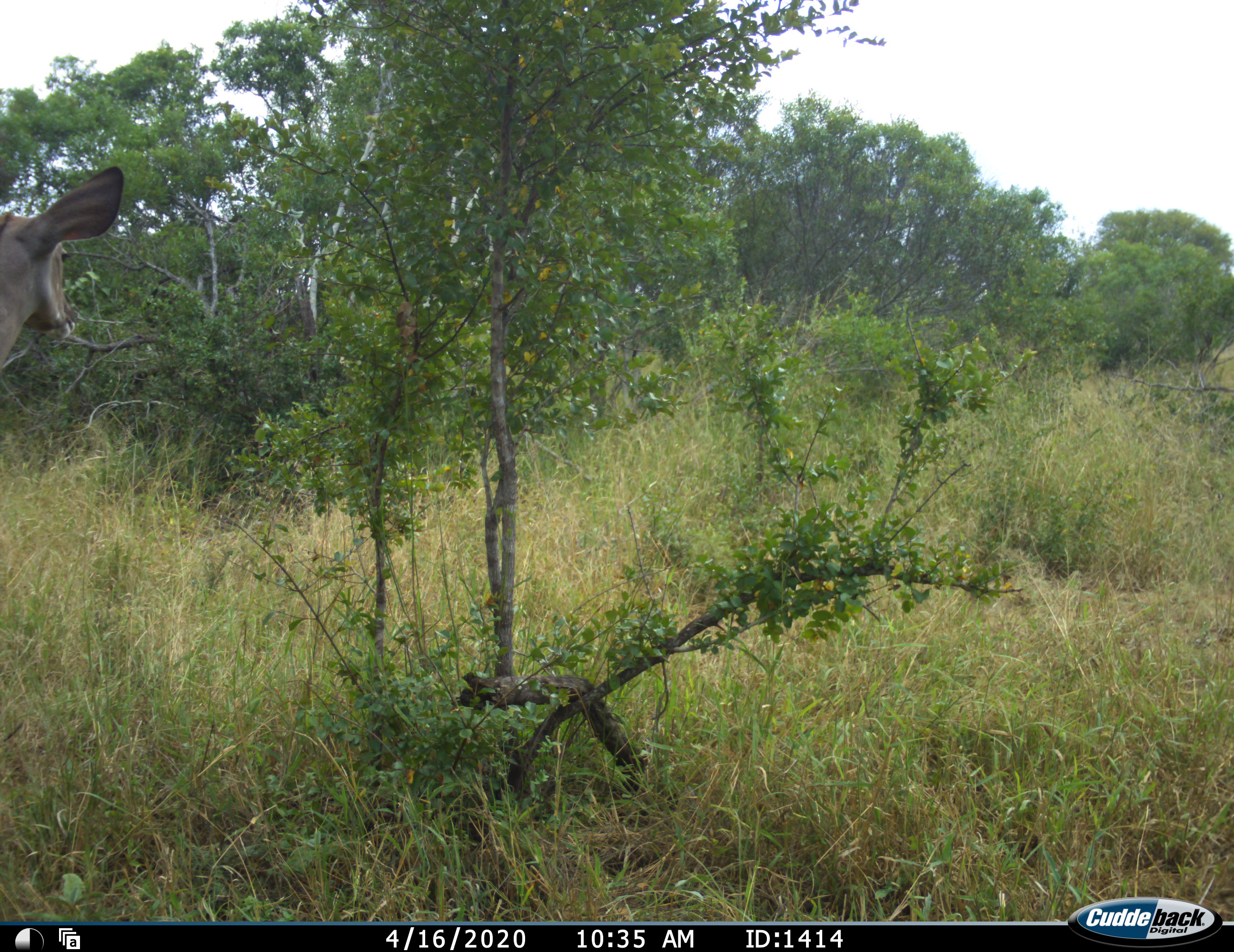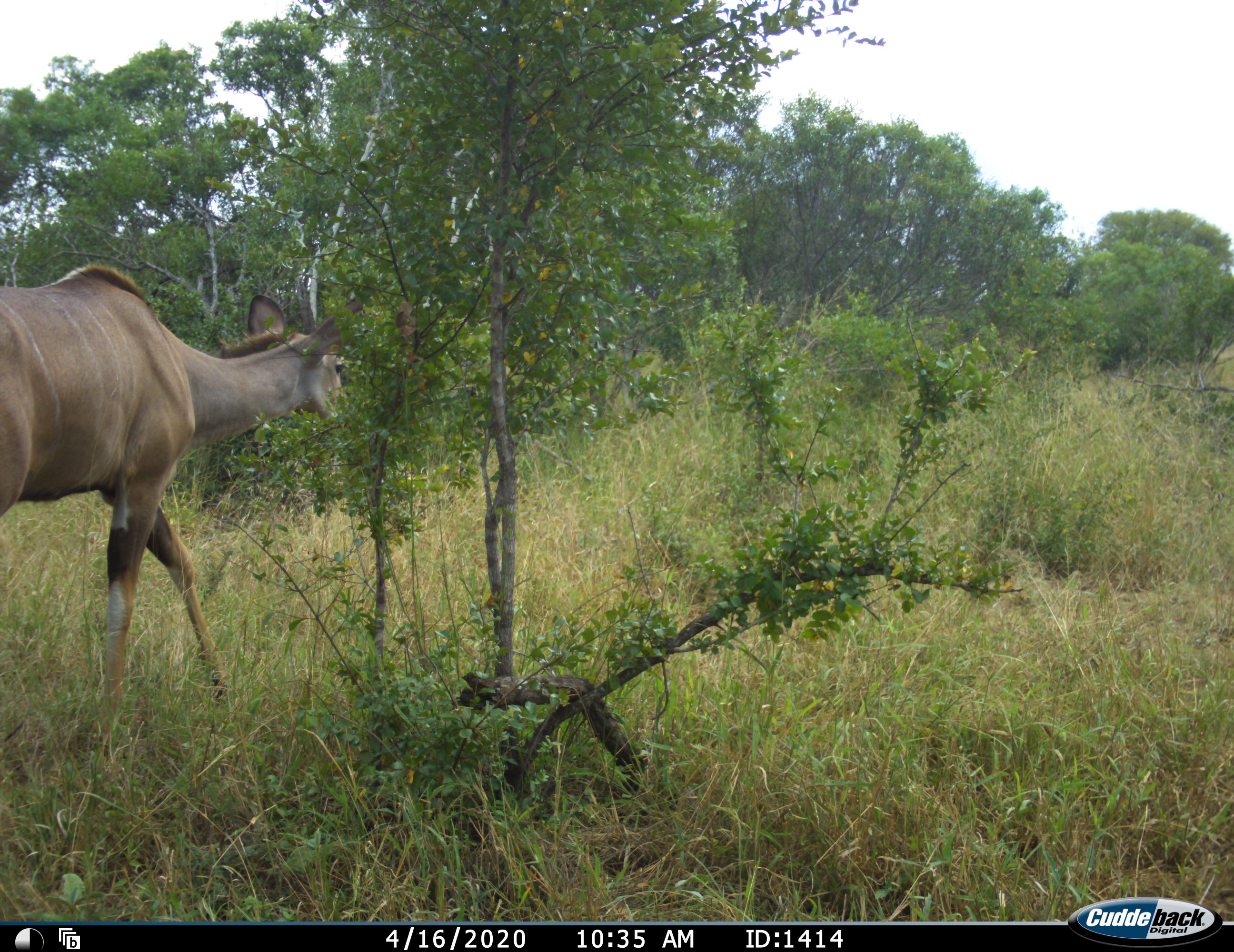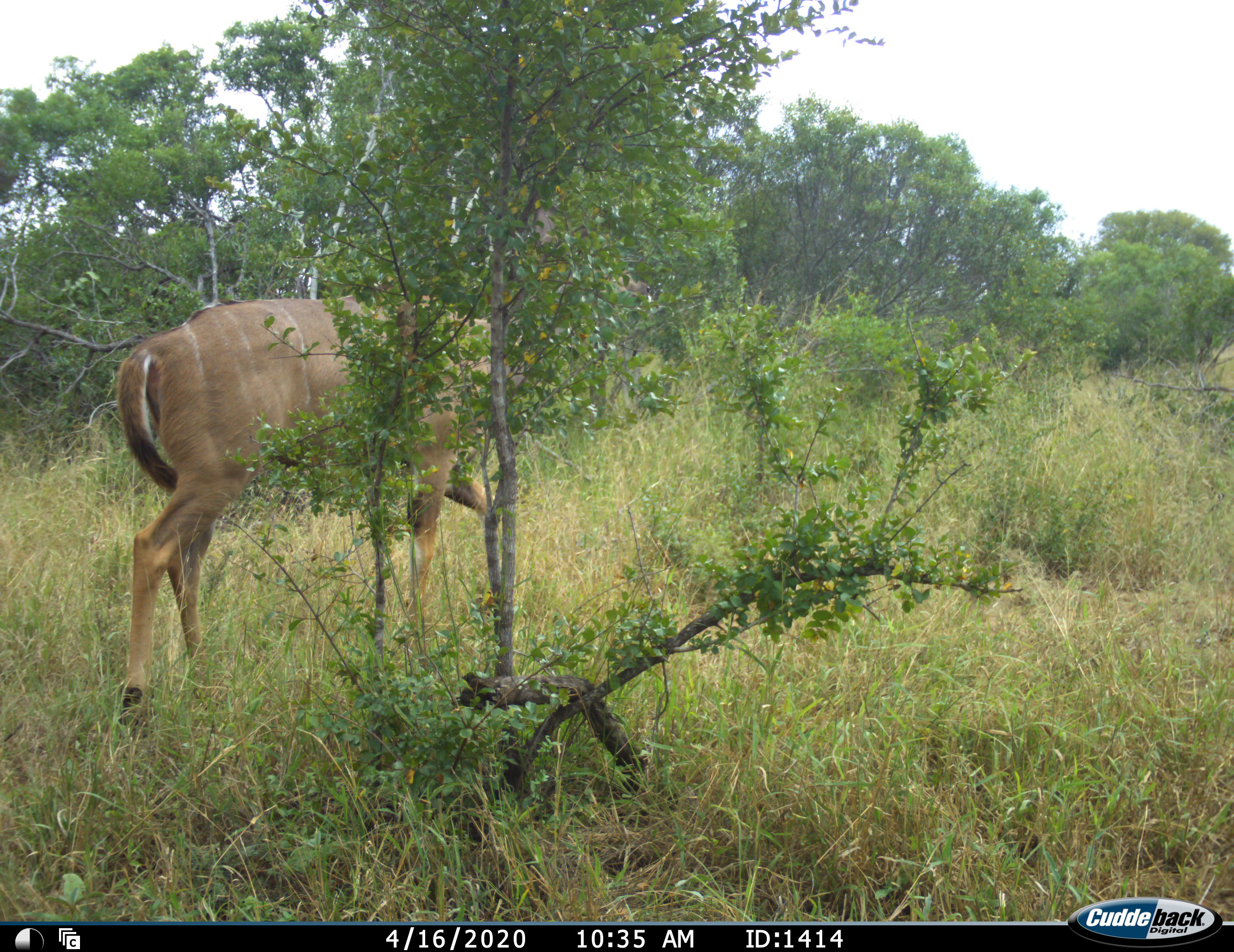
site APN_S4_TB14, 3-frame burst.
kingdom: Animalia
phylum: Chordata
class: Mammalia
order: Artiodactyla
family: Bovidae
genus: Tragelaphus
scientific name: Tragelaphus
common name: kudu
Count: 1.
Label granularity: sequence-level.